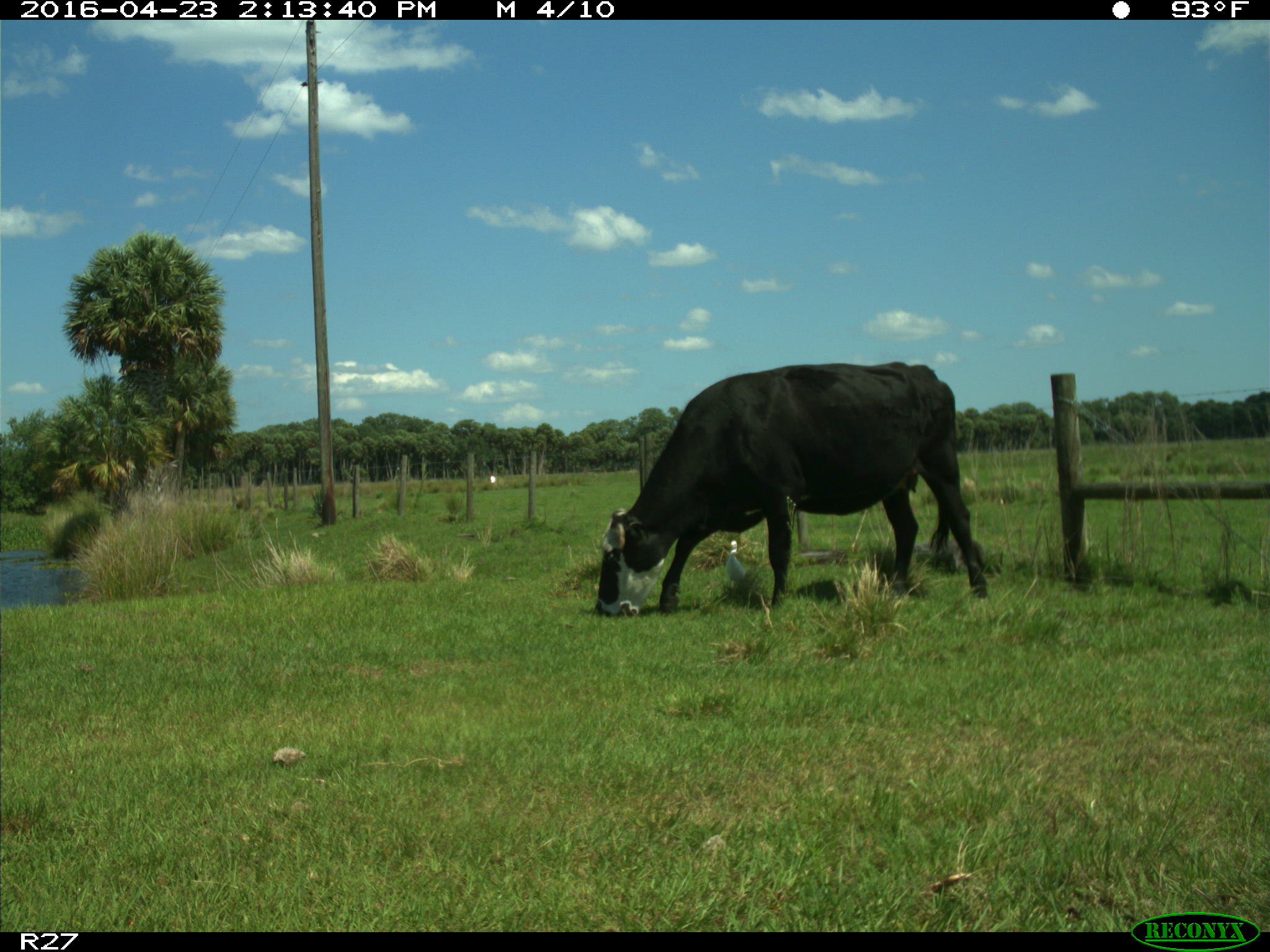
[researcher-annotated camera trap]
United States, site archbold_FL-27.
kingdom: Animalia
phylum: Chordata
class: Mammalia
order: Artiodactyla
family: Bovidae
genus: Bos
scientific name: Bos taurus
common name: domestic cow